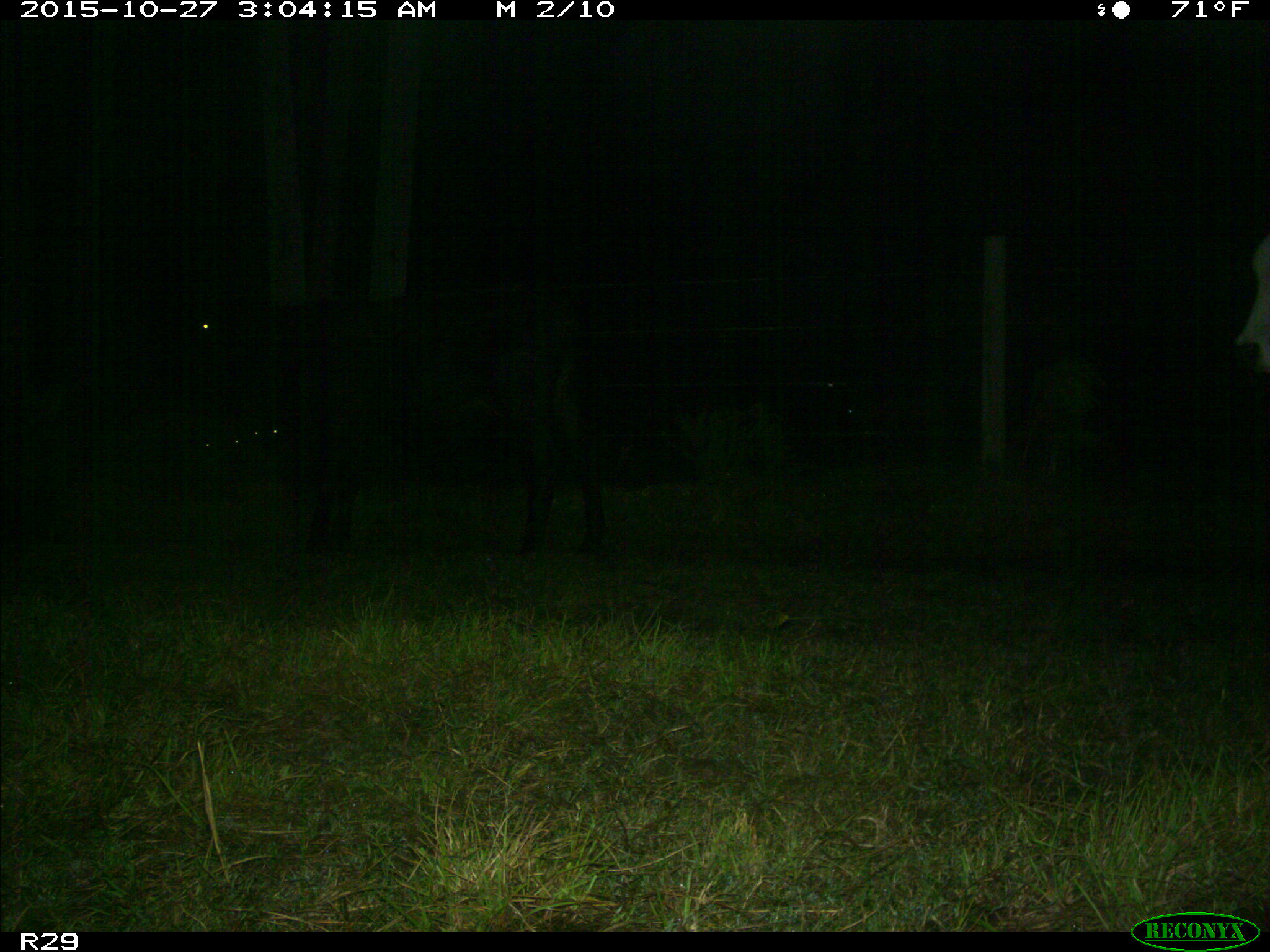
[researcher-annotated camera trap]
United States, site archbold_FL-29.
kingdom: Animalia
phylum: Chordata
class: Mammalia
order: Artiodactyla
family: Bovidae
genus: Bos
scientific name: Bos taurus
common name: domestic cow